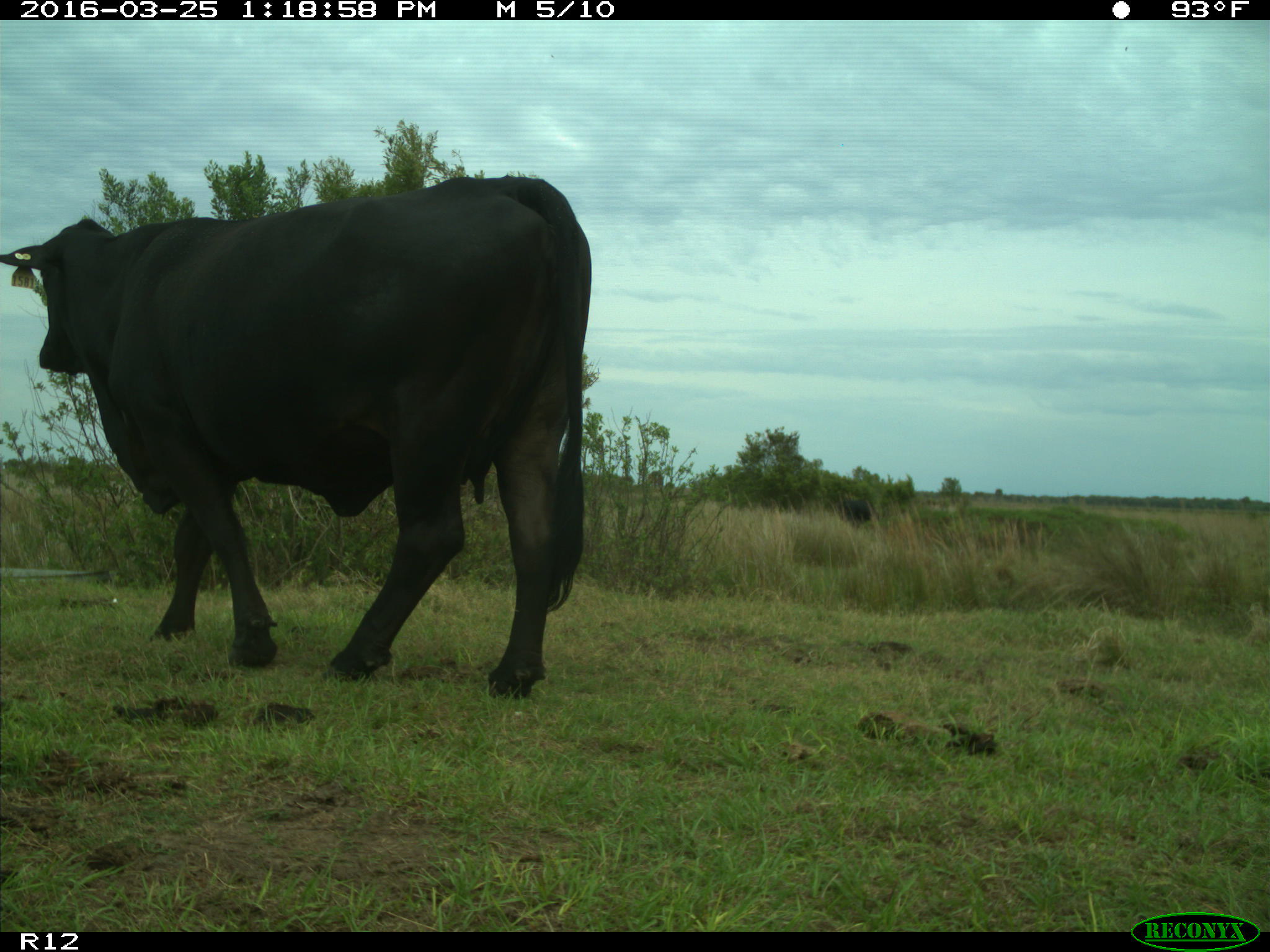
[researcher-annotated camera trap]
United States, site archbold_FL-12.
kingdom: Animalia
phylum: Chordata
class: Mammalia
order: Artiodactyla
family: Bovidae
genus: Bos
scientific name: Bos taurus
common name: domestic cow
Bos taurus (domestic cow).